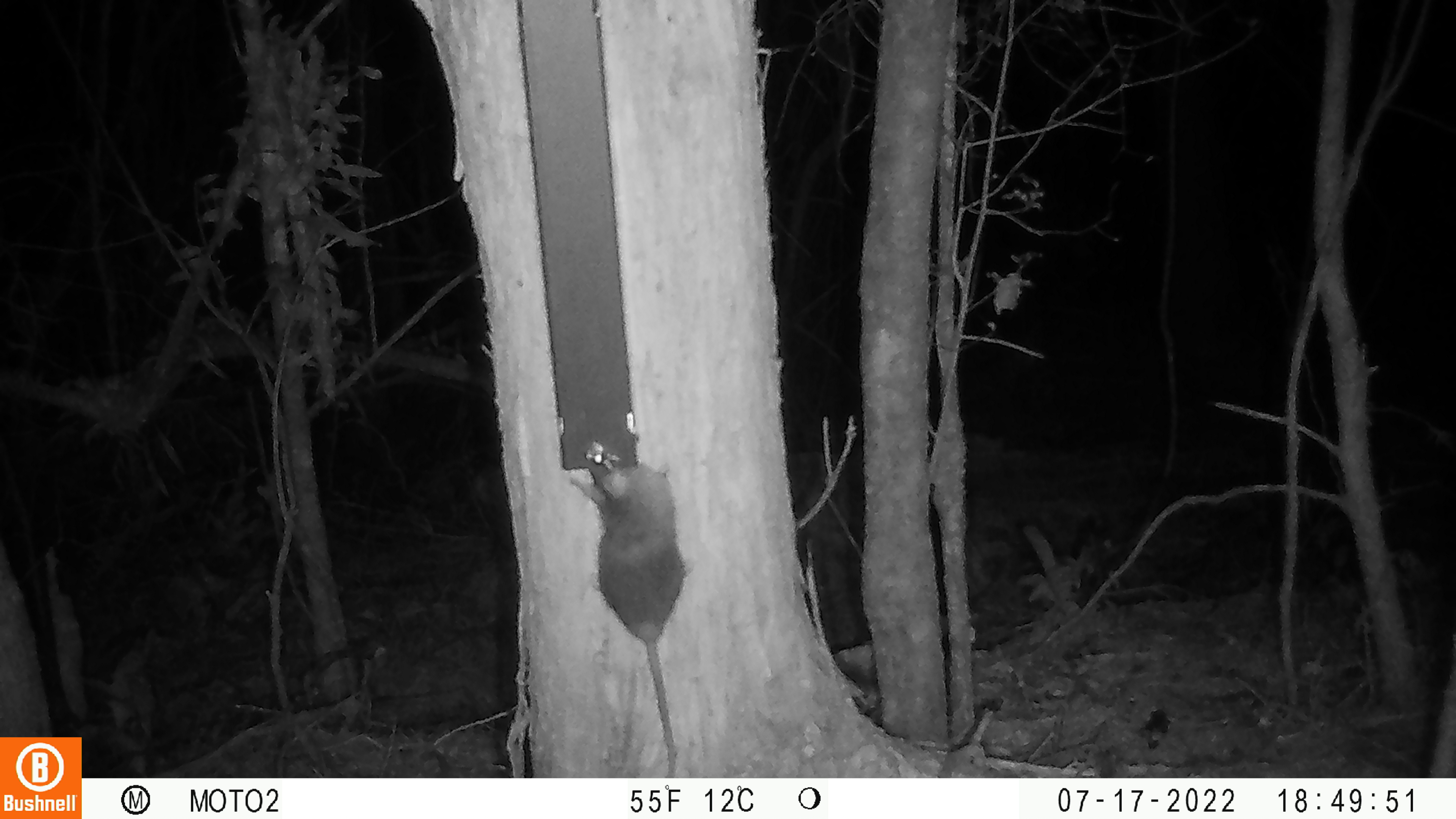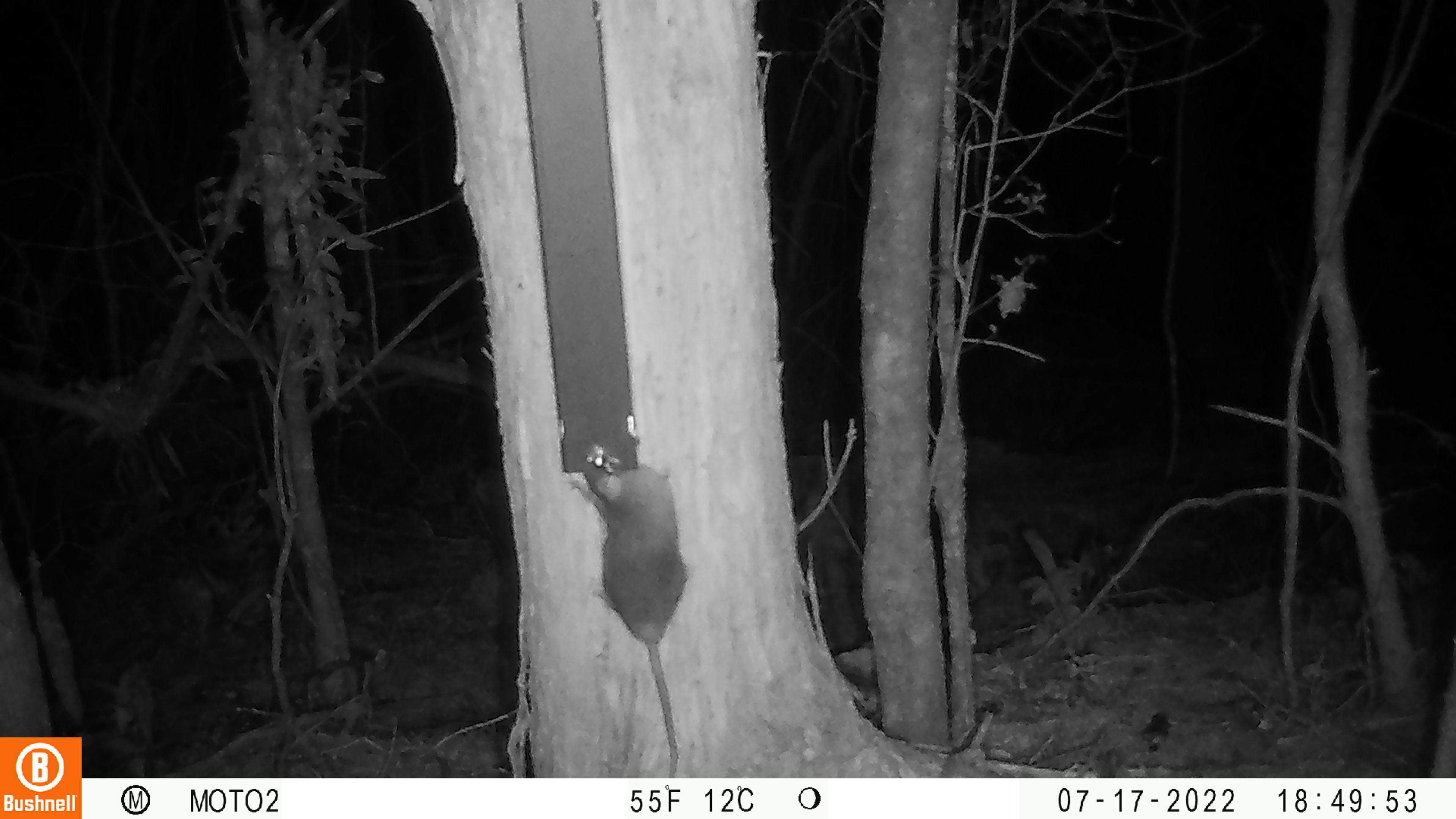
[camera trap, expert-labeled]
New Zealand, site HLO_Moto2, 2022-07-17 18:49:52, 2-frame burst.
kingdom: Animalia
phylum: Chordata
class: Mammalia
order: Rodentia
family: Muridae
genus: Rattus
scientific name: Rattus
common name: rat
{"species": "rat (Rattus)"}